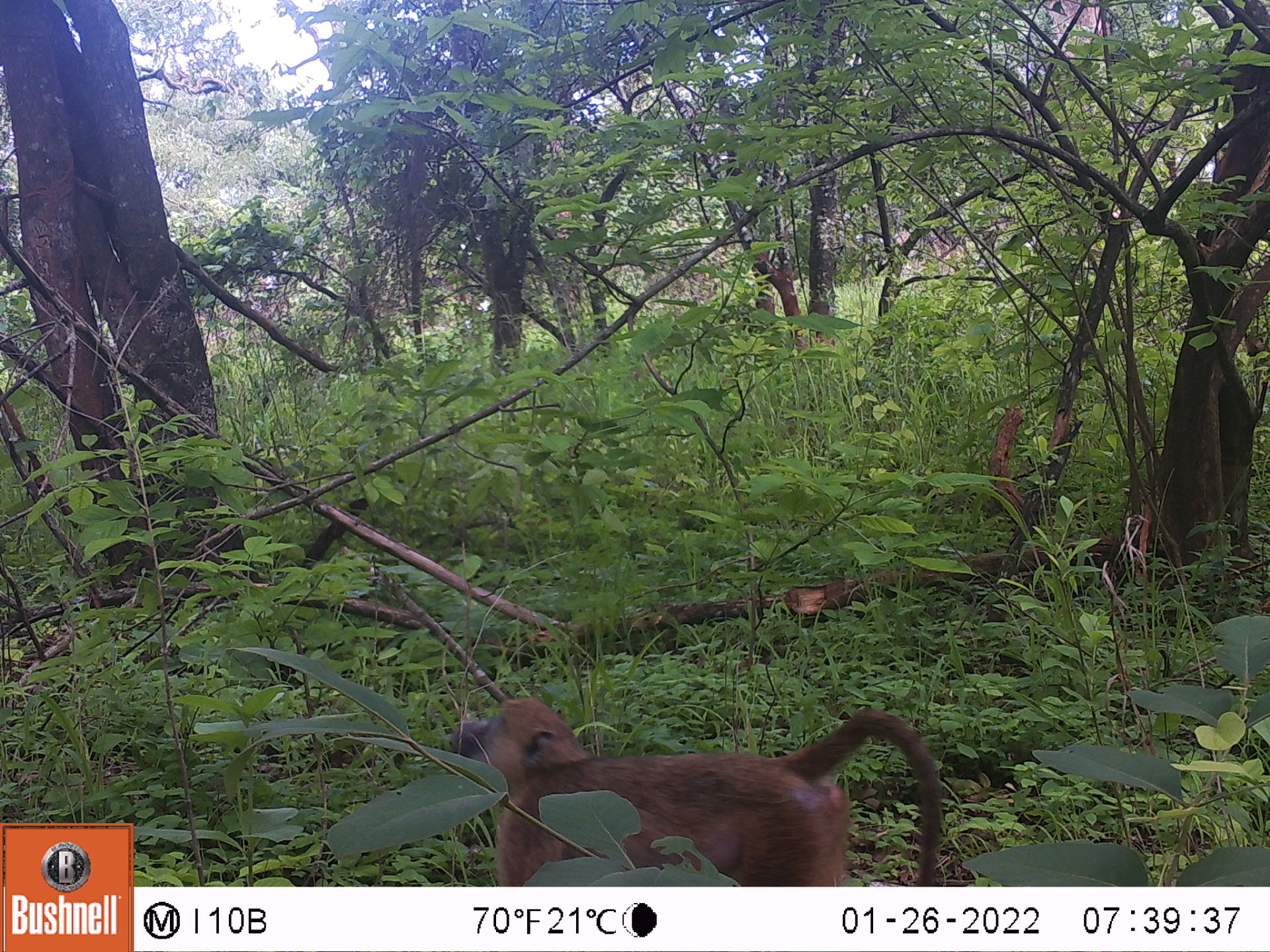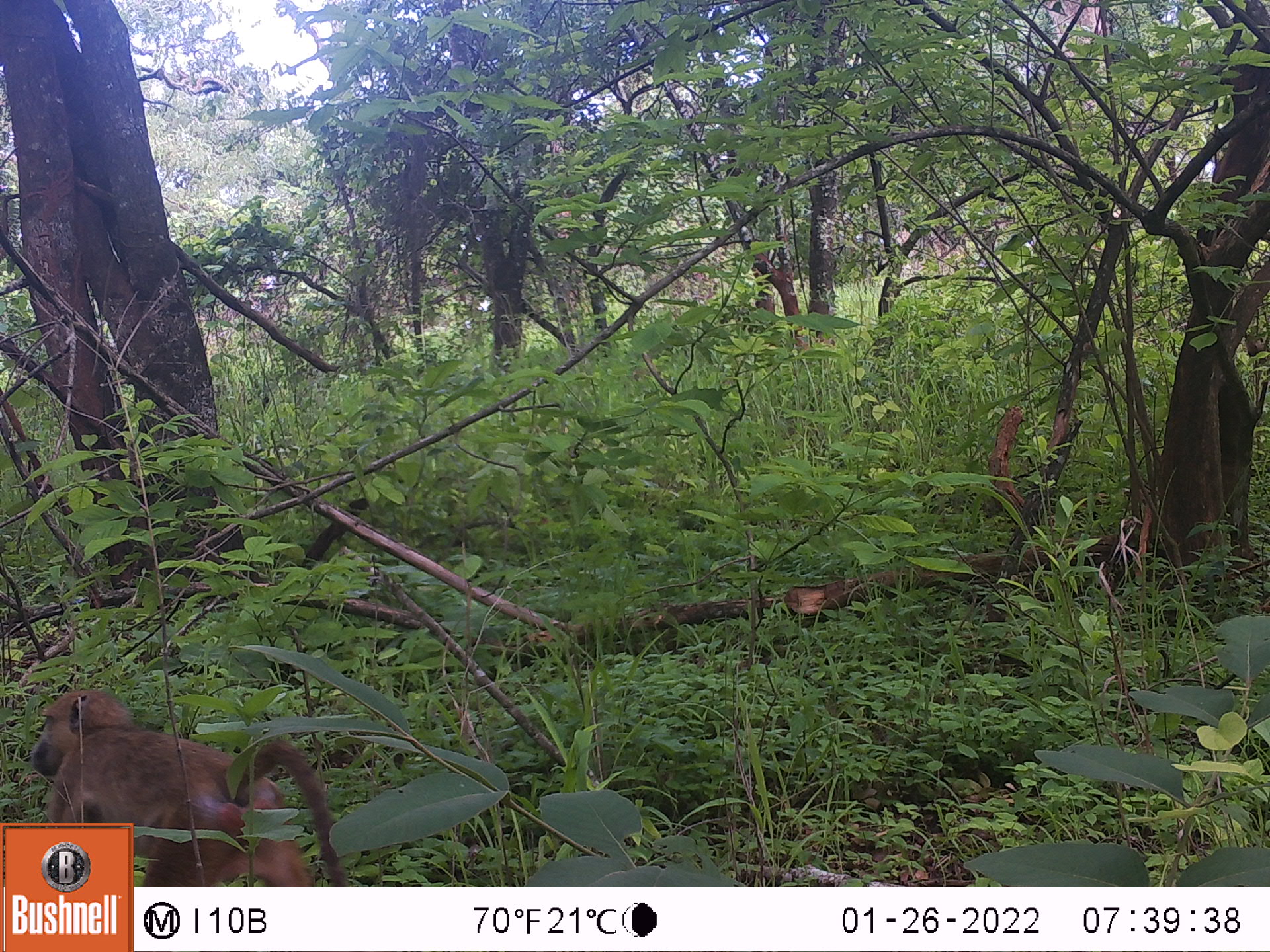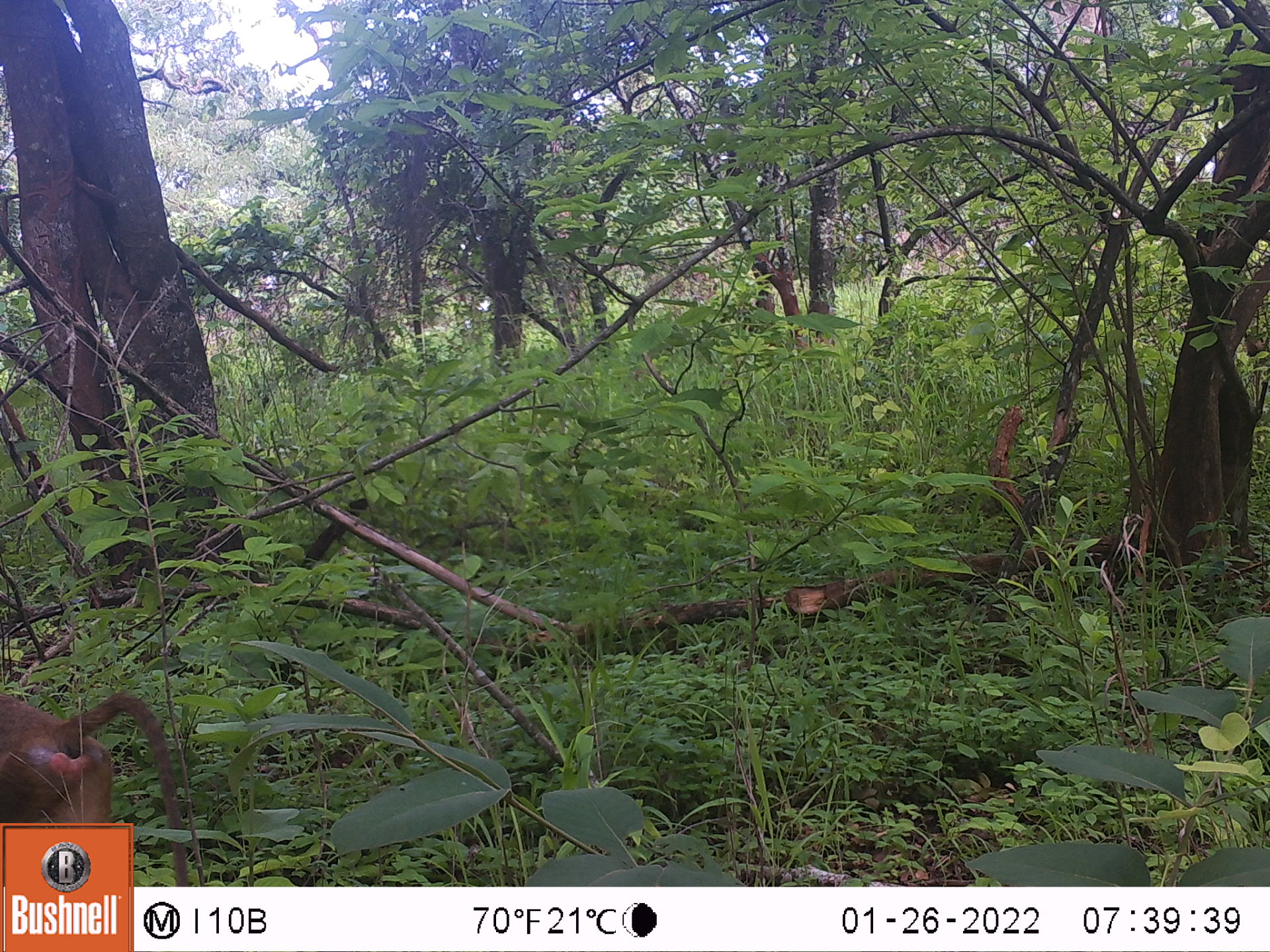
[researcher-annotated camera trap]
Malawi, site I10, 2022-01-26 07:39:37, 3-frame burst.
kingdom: Animalia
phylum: Chordata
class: Mammalia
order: Primates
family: Cercopithecidae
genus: Papio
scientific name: Papio cynocephalus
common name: yellow baboon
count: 1